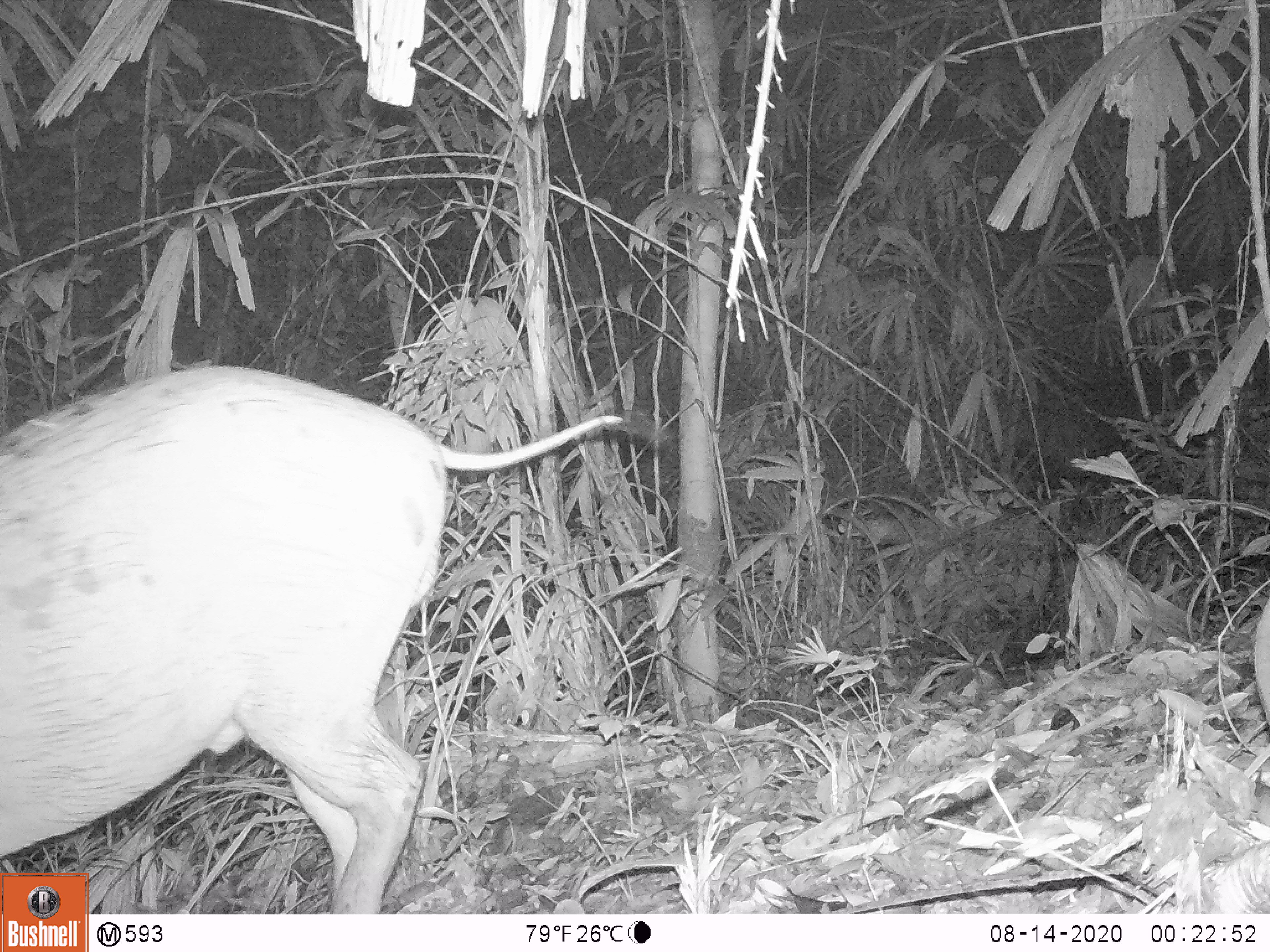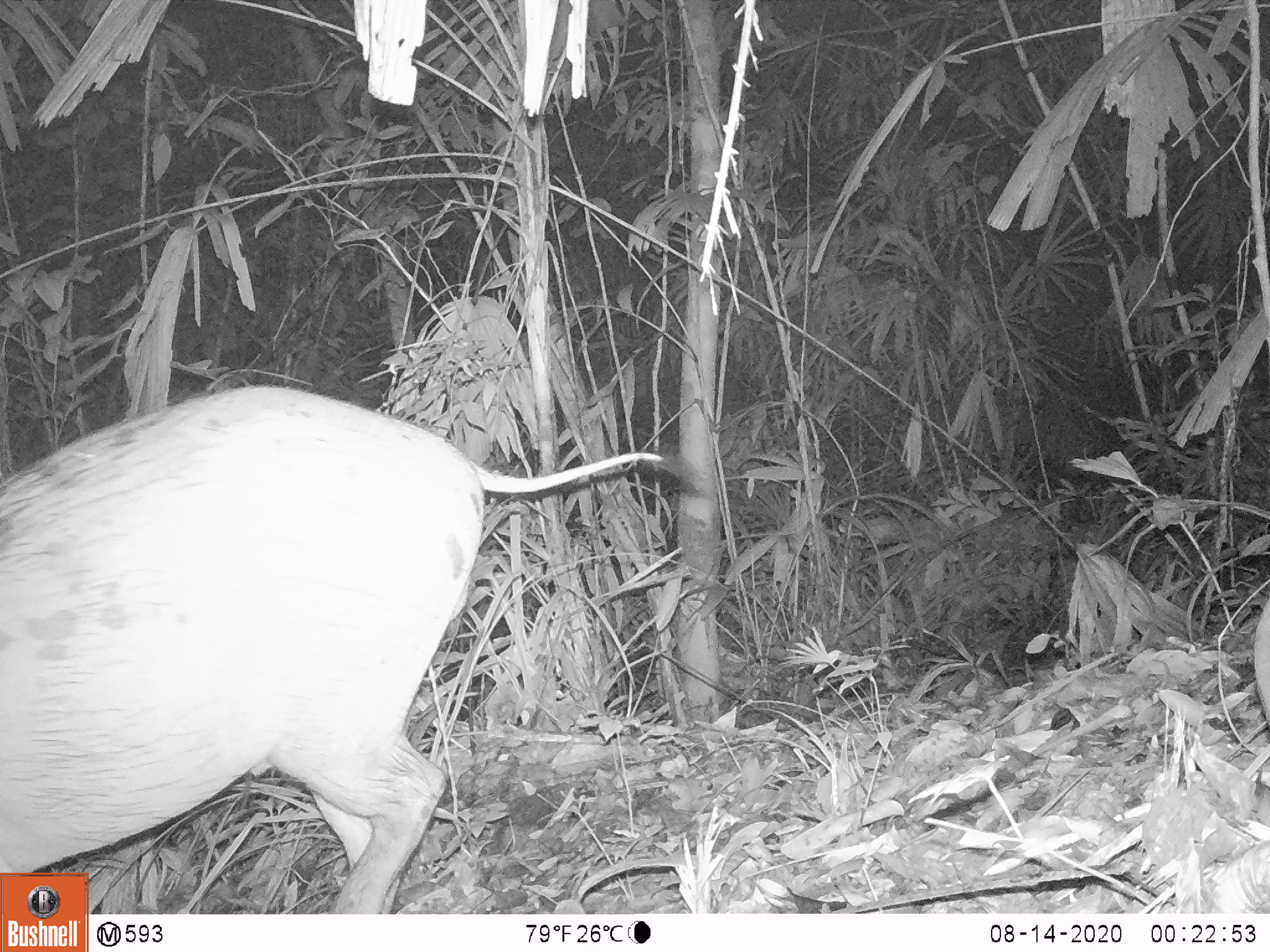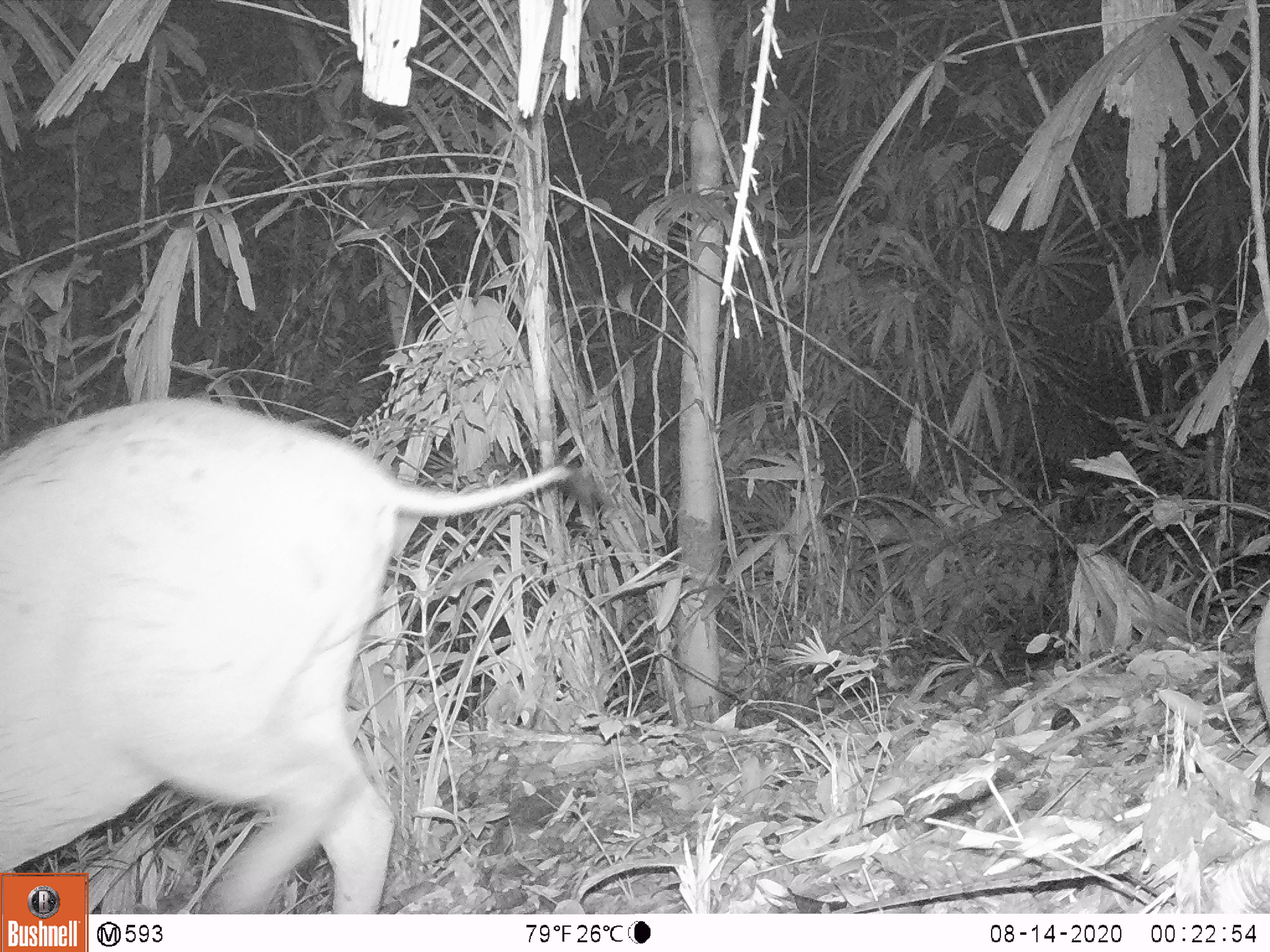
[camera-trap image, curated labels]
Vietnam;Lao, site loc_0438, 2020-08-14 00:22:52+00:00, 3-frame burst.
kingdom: Animalia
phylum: Chordata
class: Mammalia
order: Artiodactyla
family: Suidae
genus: Sus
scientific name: Sus scrofa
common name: eurasian wild pig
Eurasian wild pig (Sus scrofa). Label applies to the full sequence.